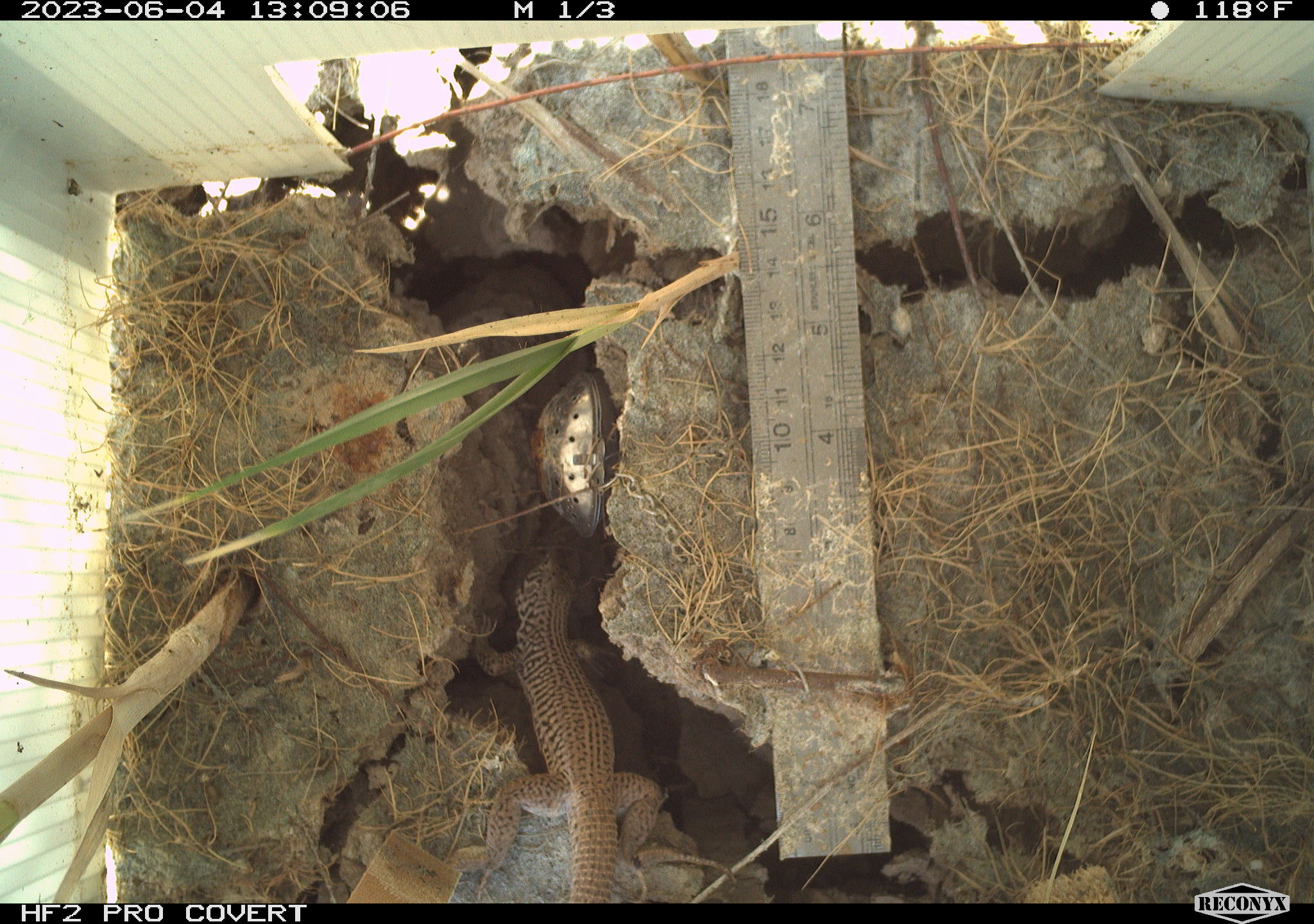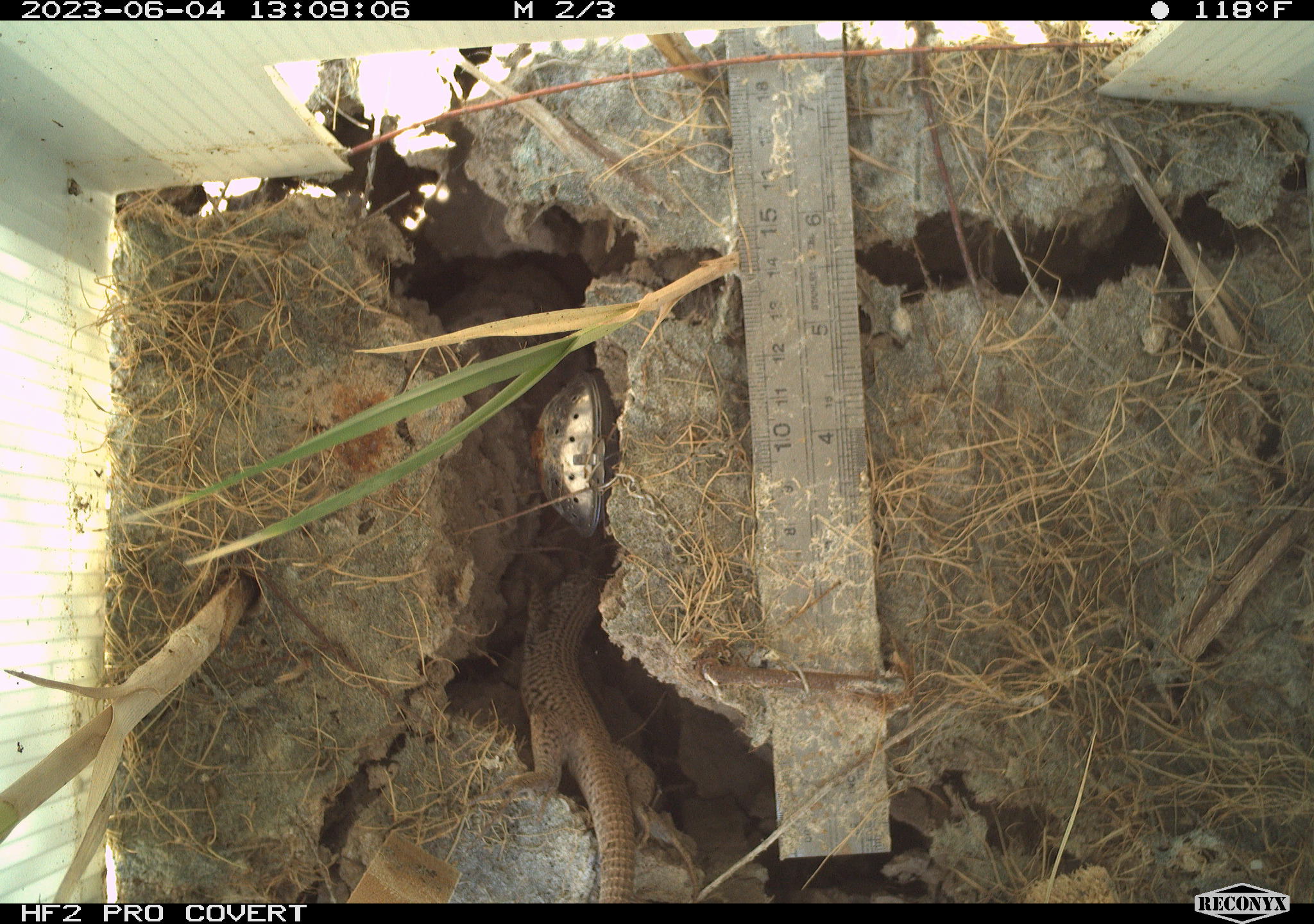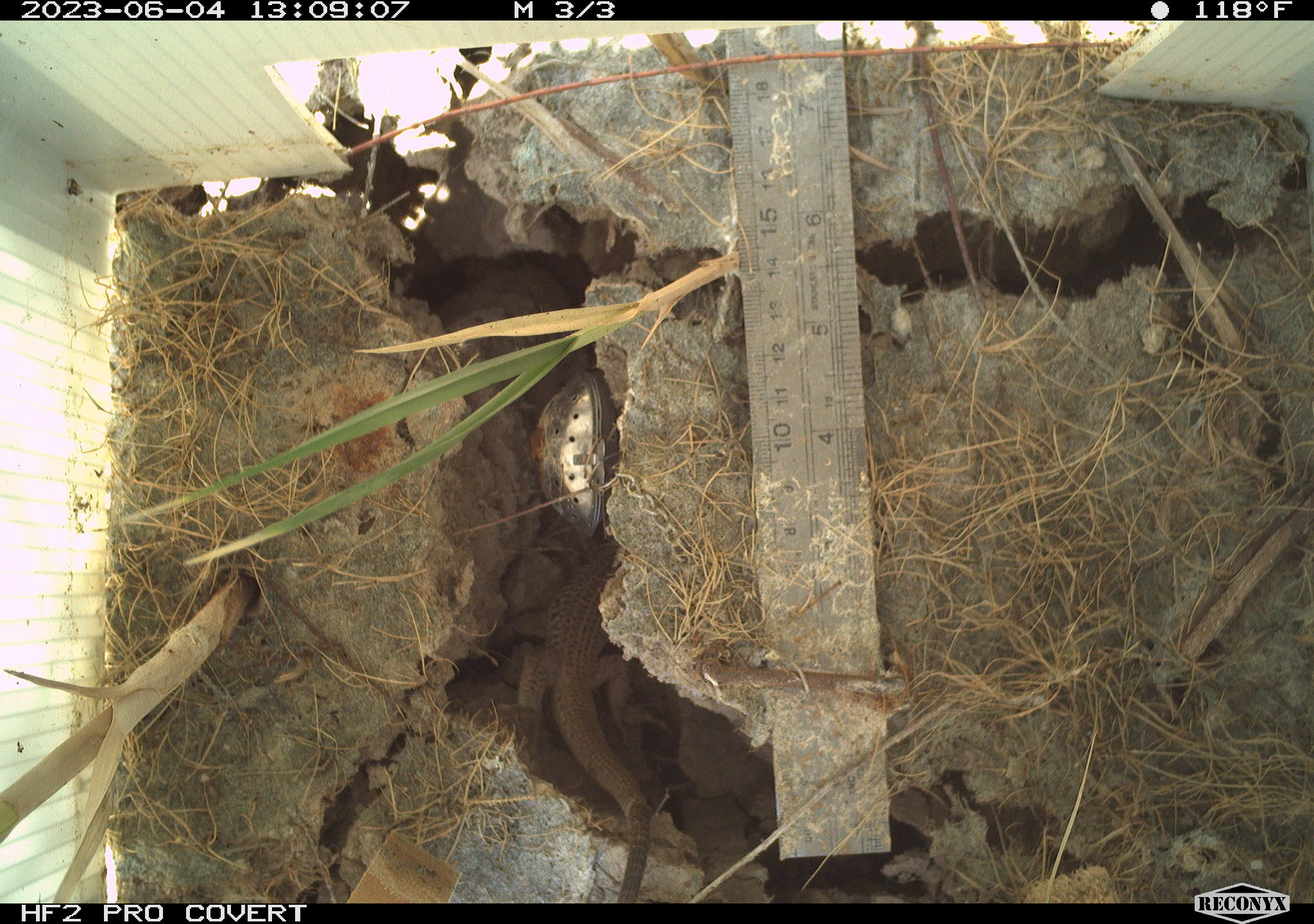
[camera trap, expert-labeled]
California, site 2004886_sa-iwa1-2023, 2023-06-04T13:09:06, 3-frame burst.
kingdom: Animalia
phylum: Chordata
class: Reptilia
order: Squamata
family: Teiidae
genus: Aspidoscelis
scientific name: Aspidoscelis tigris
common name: western whiptail